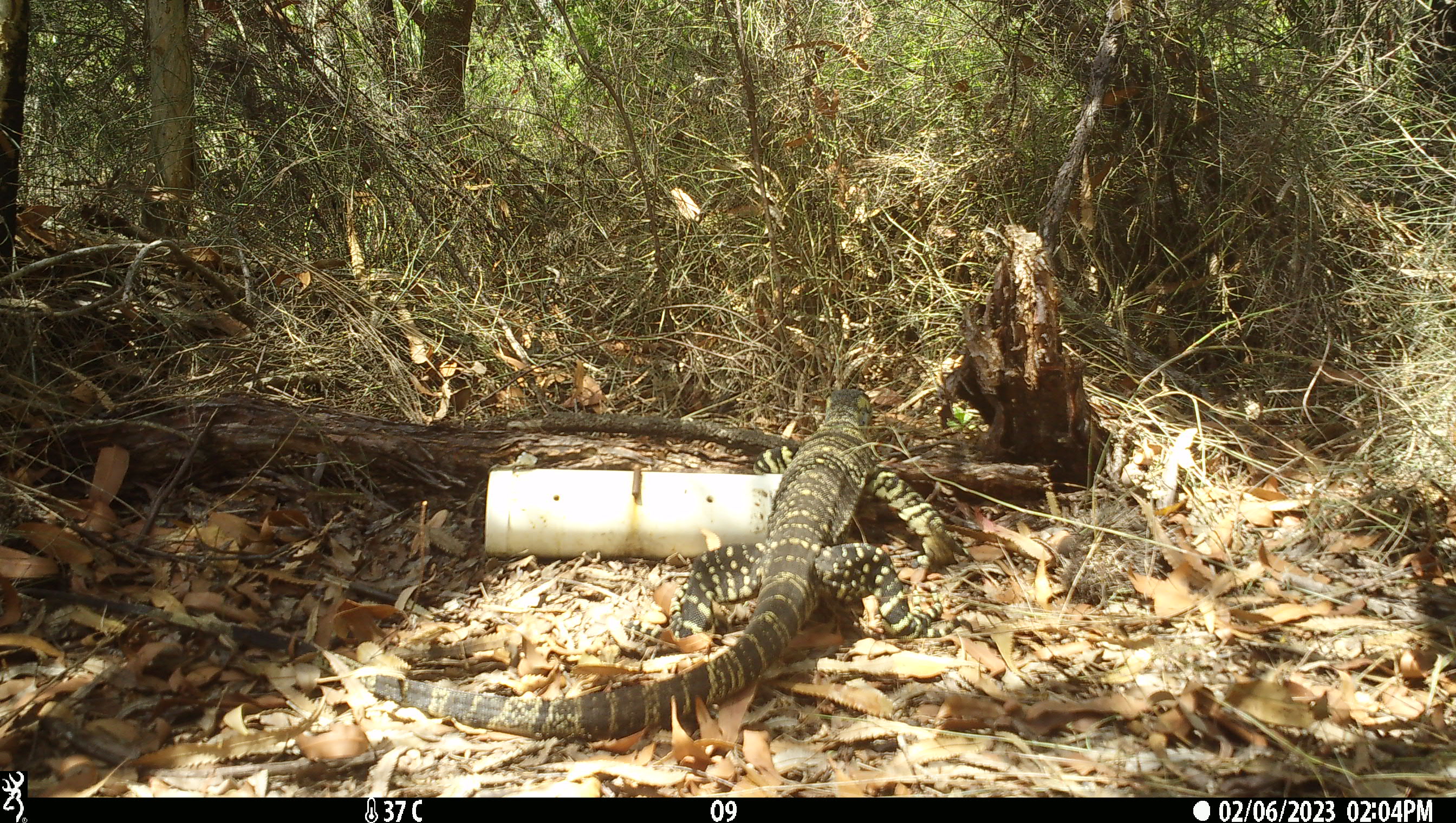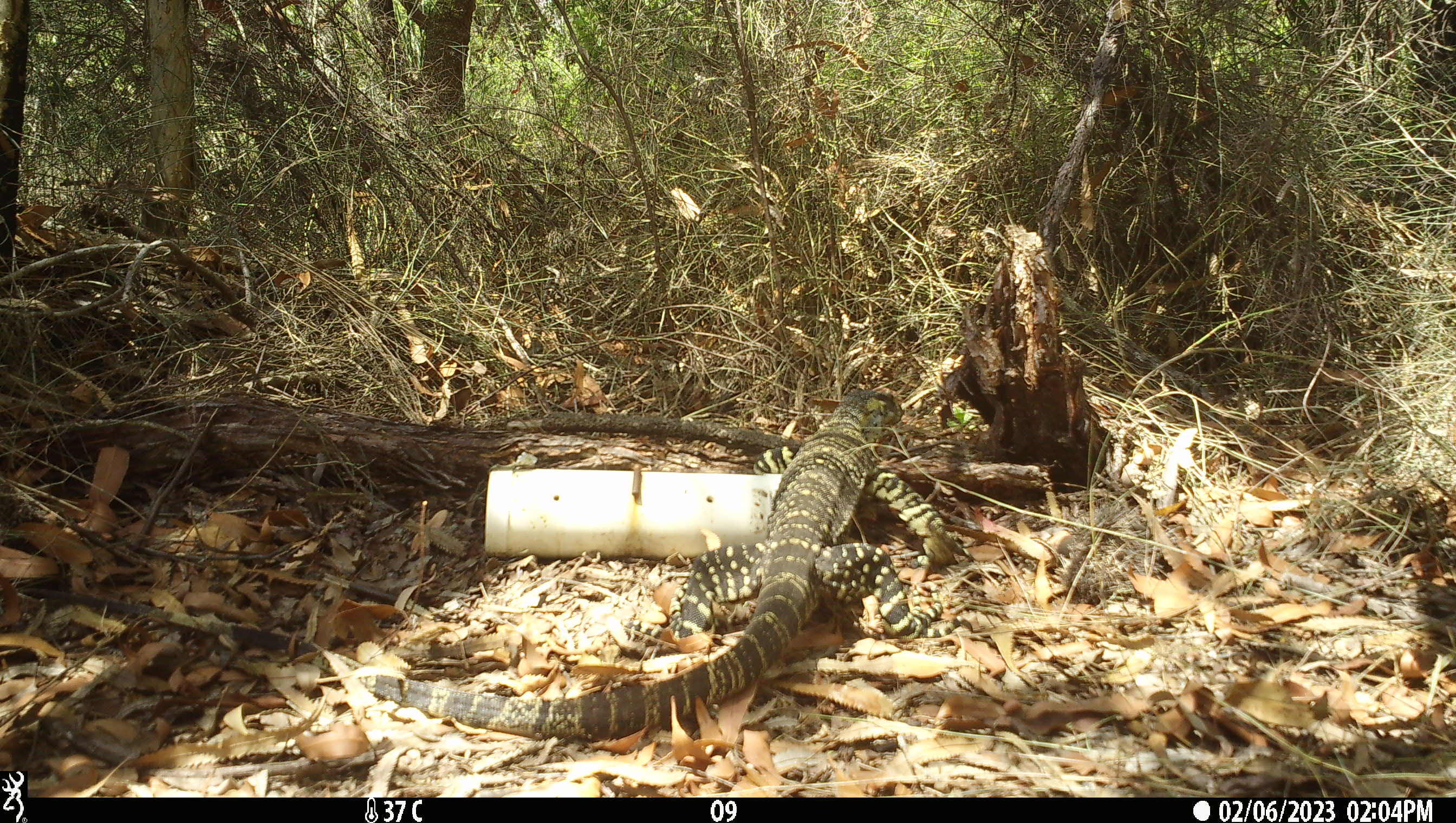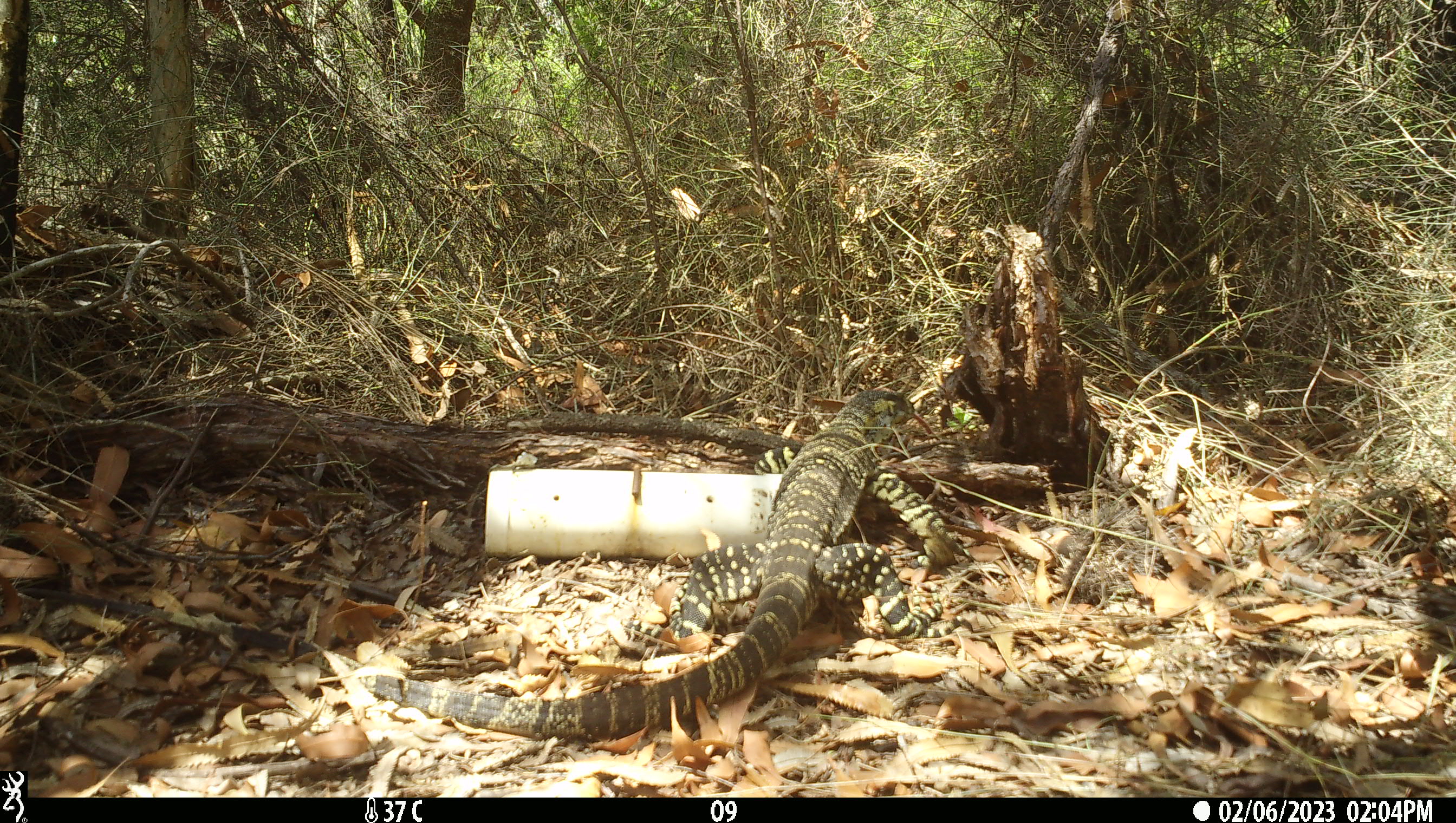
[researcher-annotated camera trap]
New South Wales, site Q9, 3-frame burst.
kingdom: Animalia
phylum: Chordata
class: Reptilia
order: Squamata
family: Varanidae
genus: Varanus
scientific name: Varanus varius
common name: lace monitor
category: goanna